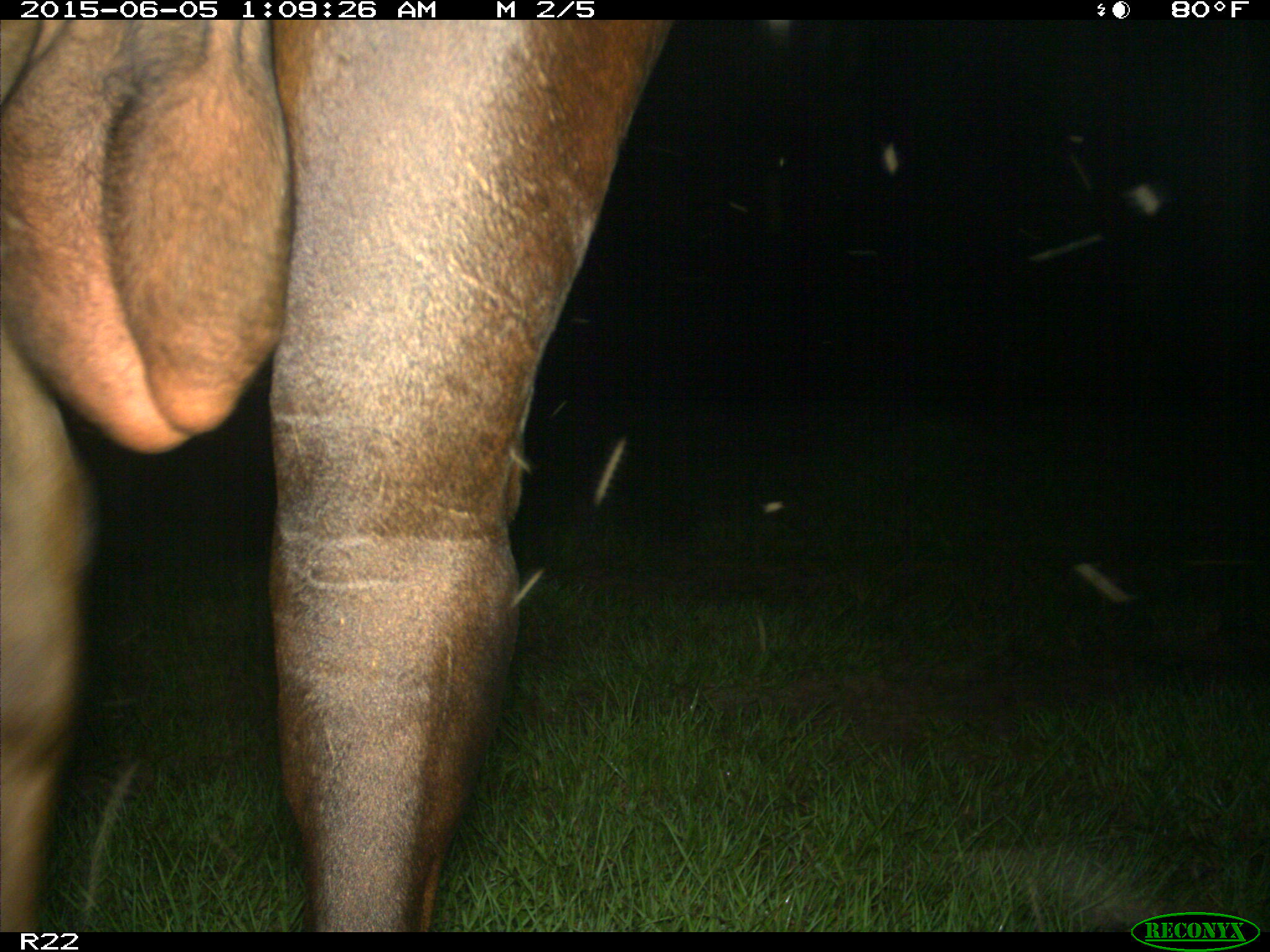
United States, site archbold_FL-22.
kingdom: Animalia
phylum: Chordata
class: Mammalia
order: Artiodactyla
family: Bovidae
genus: Bos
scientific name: Bos taurus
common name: domestic cow